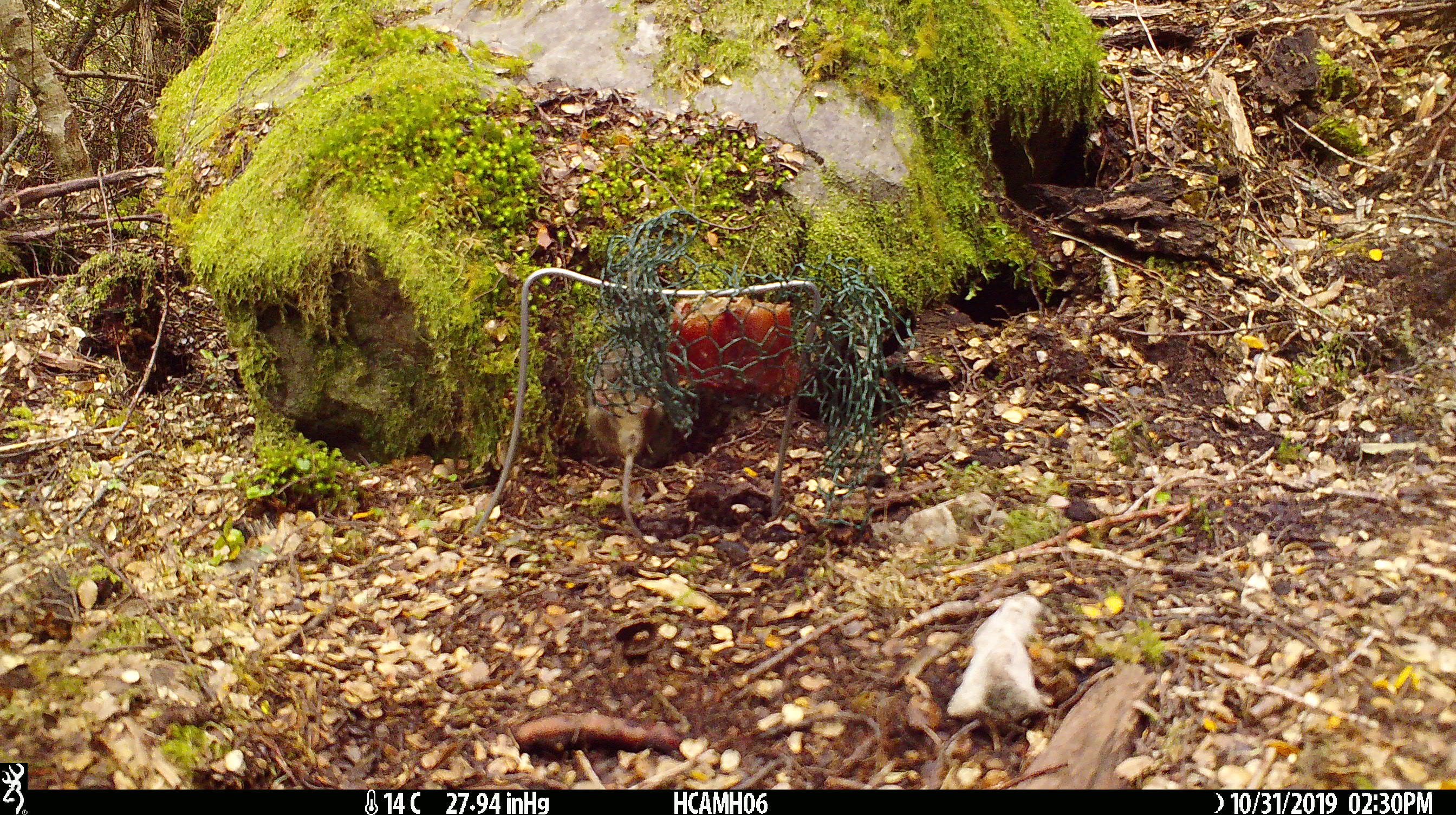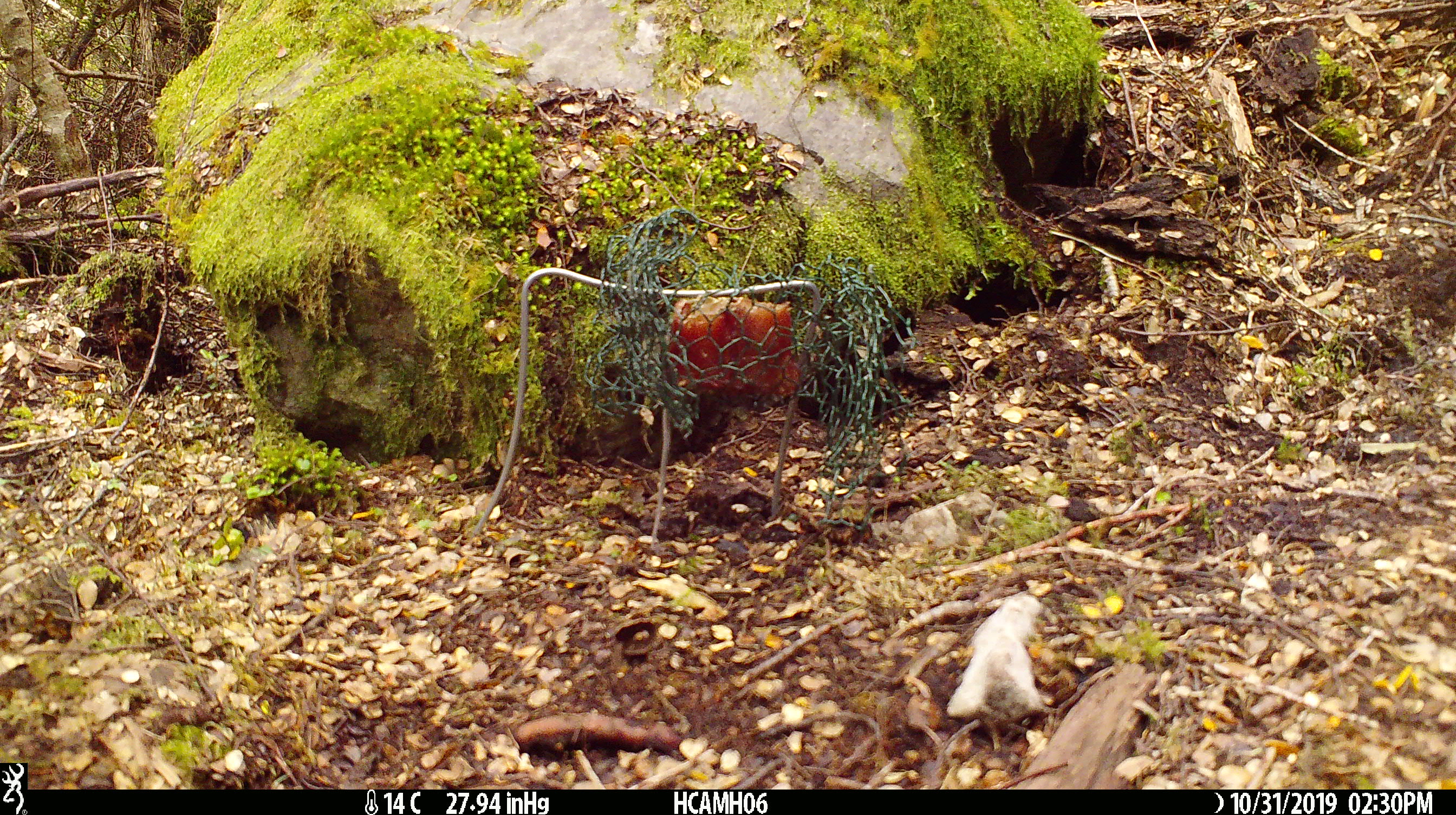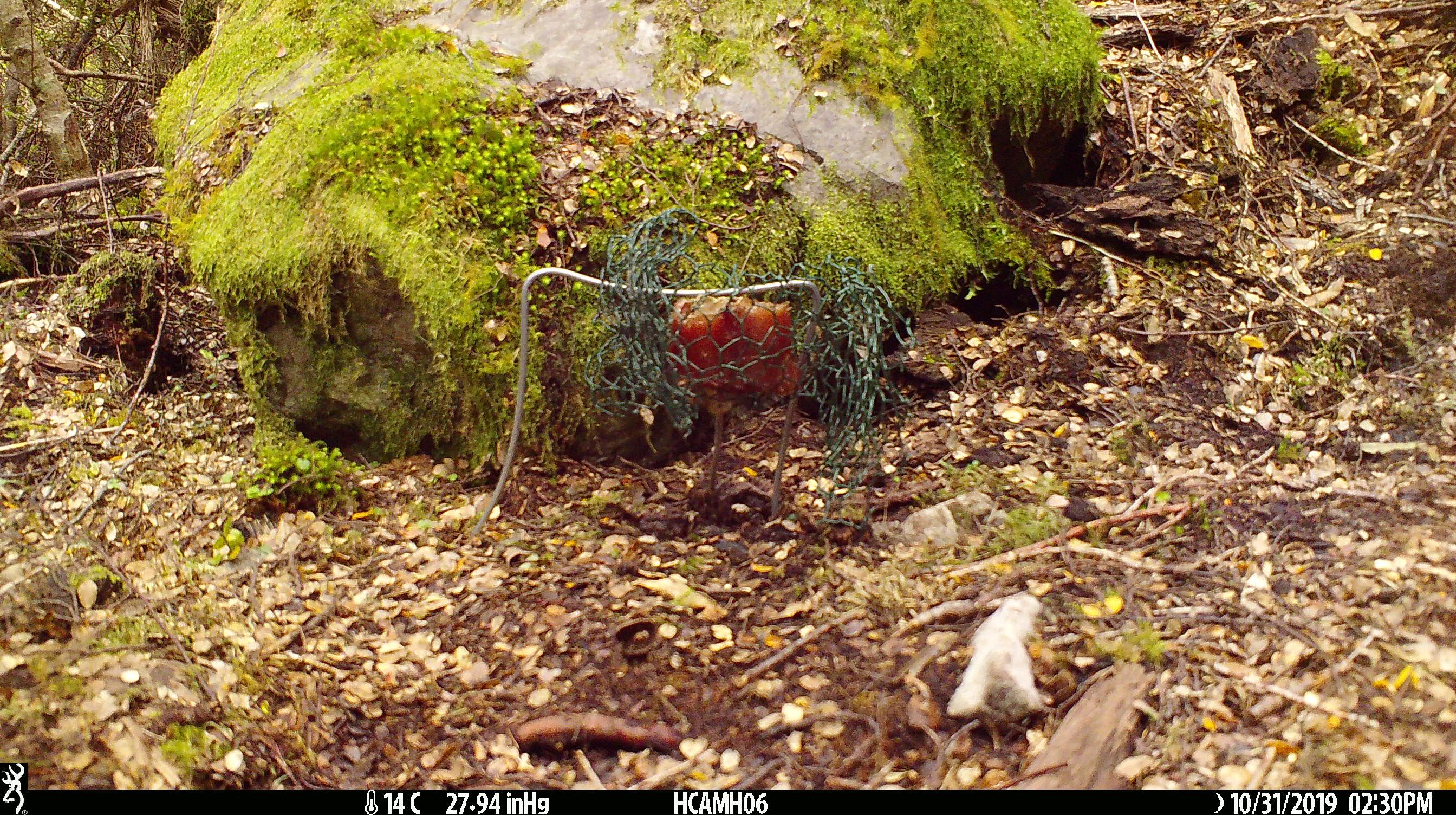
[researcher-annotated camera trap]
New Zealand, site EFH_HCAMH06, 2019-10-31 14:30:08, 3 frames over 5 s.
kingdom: Animalia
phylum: Chordata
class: Mammalia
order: Rodentia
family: Muridae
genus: Mus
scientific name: Mus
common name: mouse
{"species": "mouse (Mus)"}